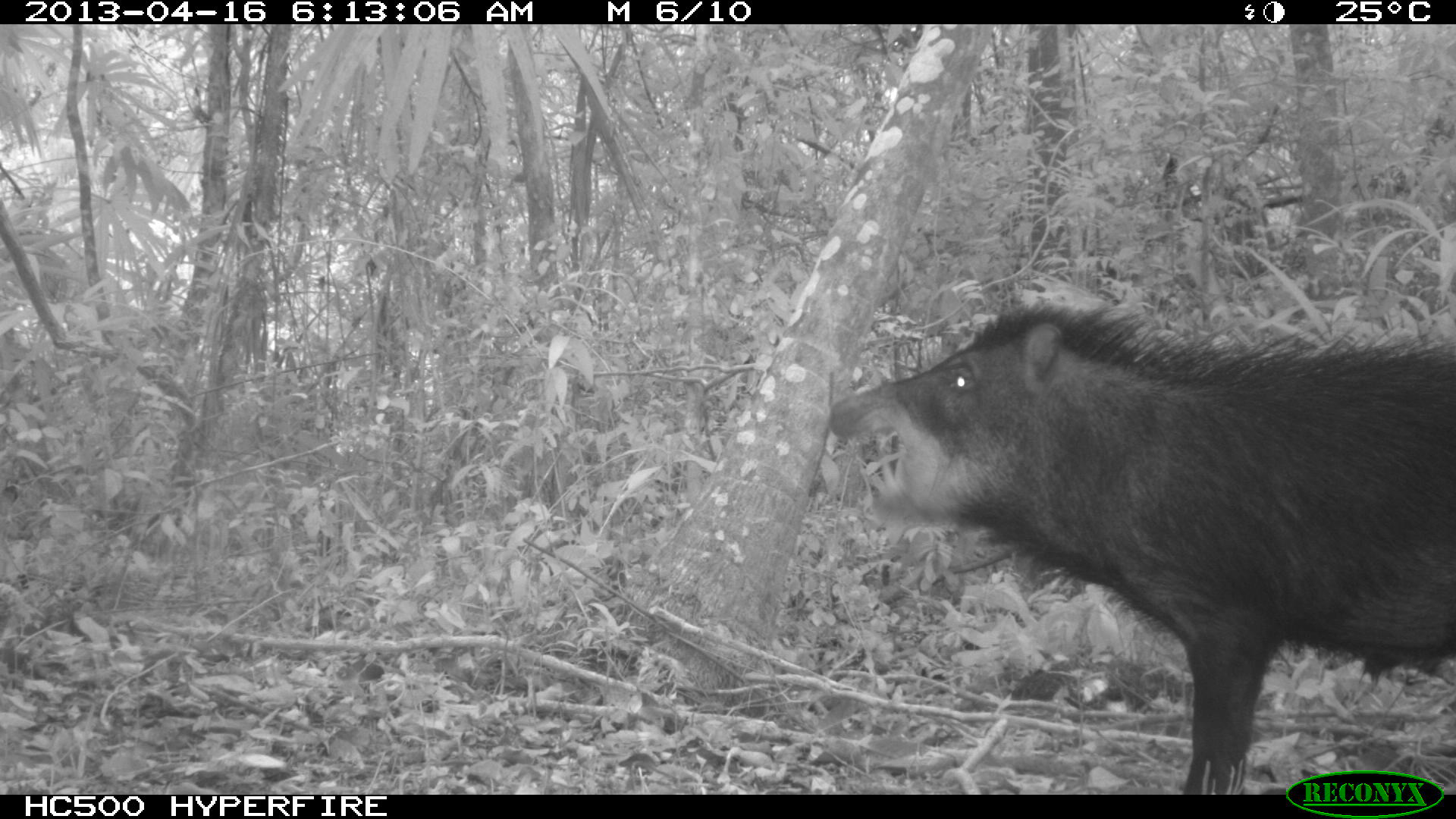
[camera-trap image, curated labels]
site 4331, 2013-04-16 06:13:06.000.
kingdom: Animalia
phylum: Chordata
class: Mammalia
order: Artiodactyla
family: Tayassuidae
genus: Tayassu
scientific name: Tayassu pecari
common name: white-lipped peccary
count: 5